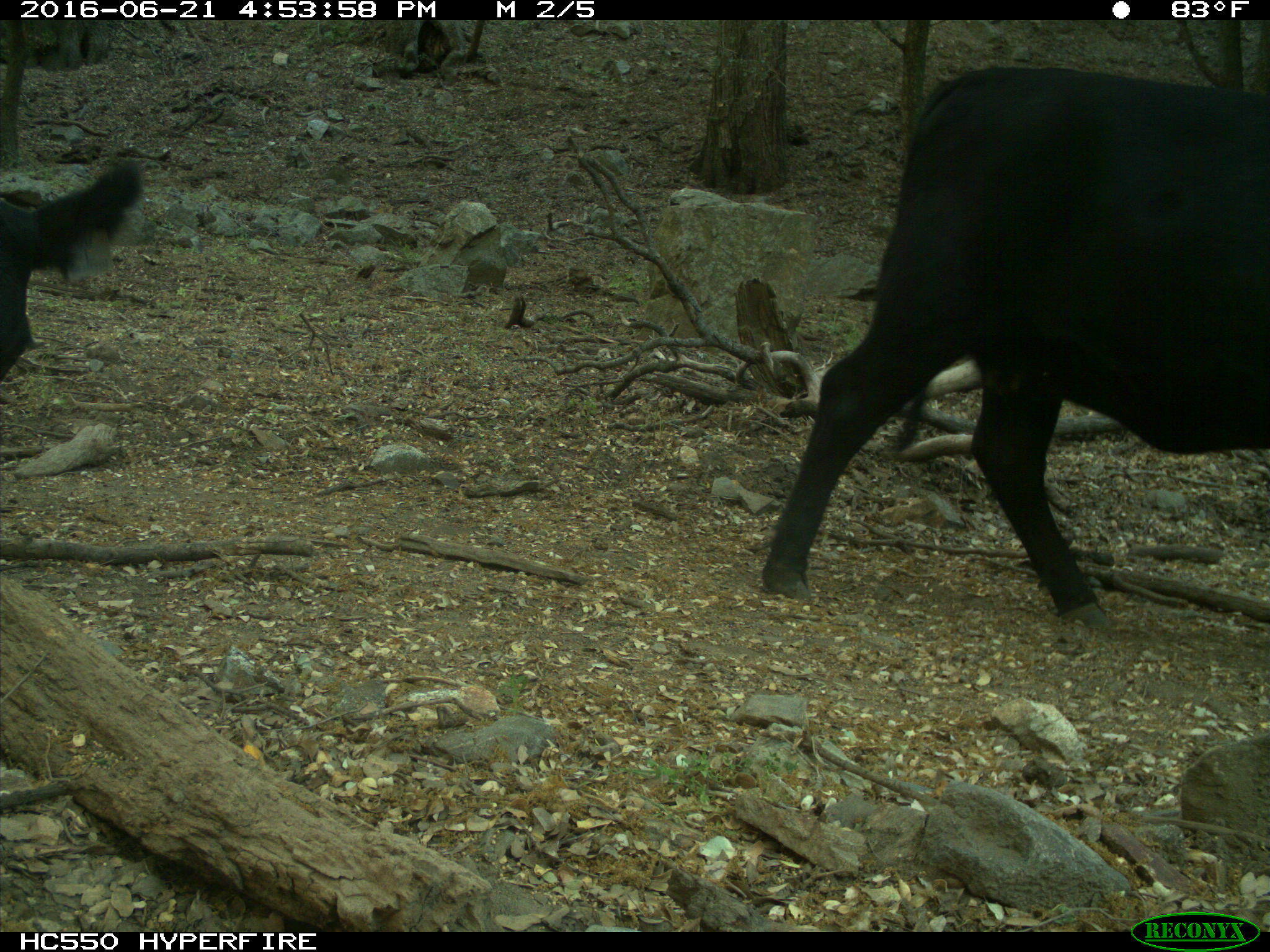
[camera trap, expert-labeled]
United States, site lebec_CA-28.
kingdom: Animalia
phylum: Chordata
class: Mammalia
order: Artiodactyla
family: Bovidae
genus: Bos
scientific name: Bos taurus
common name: domestic cow